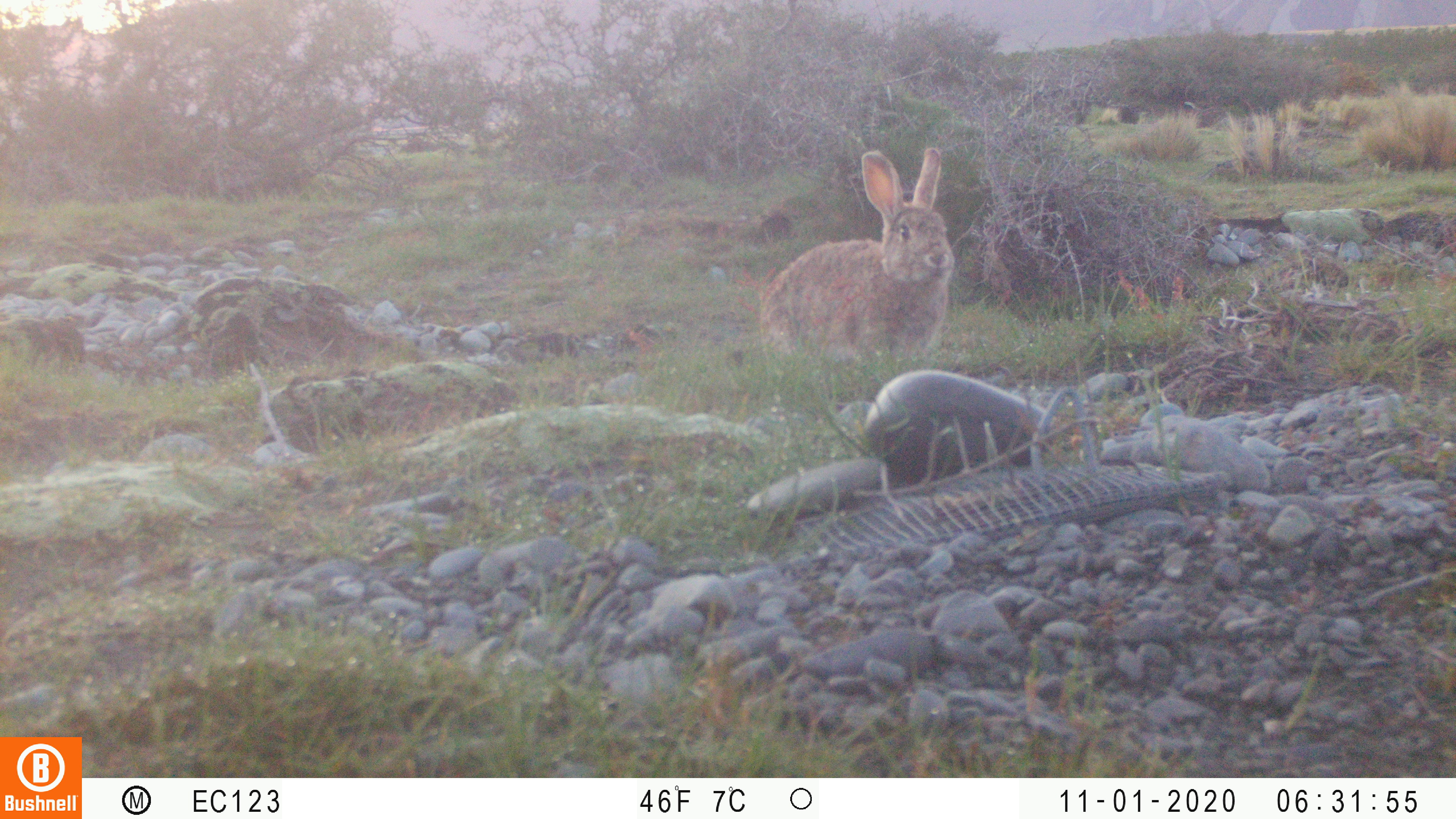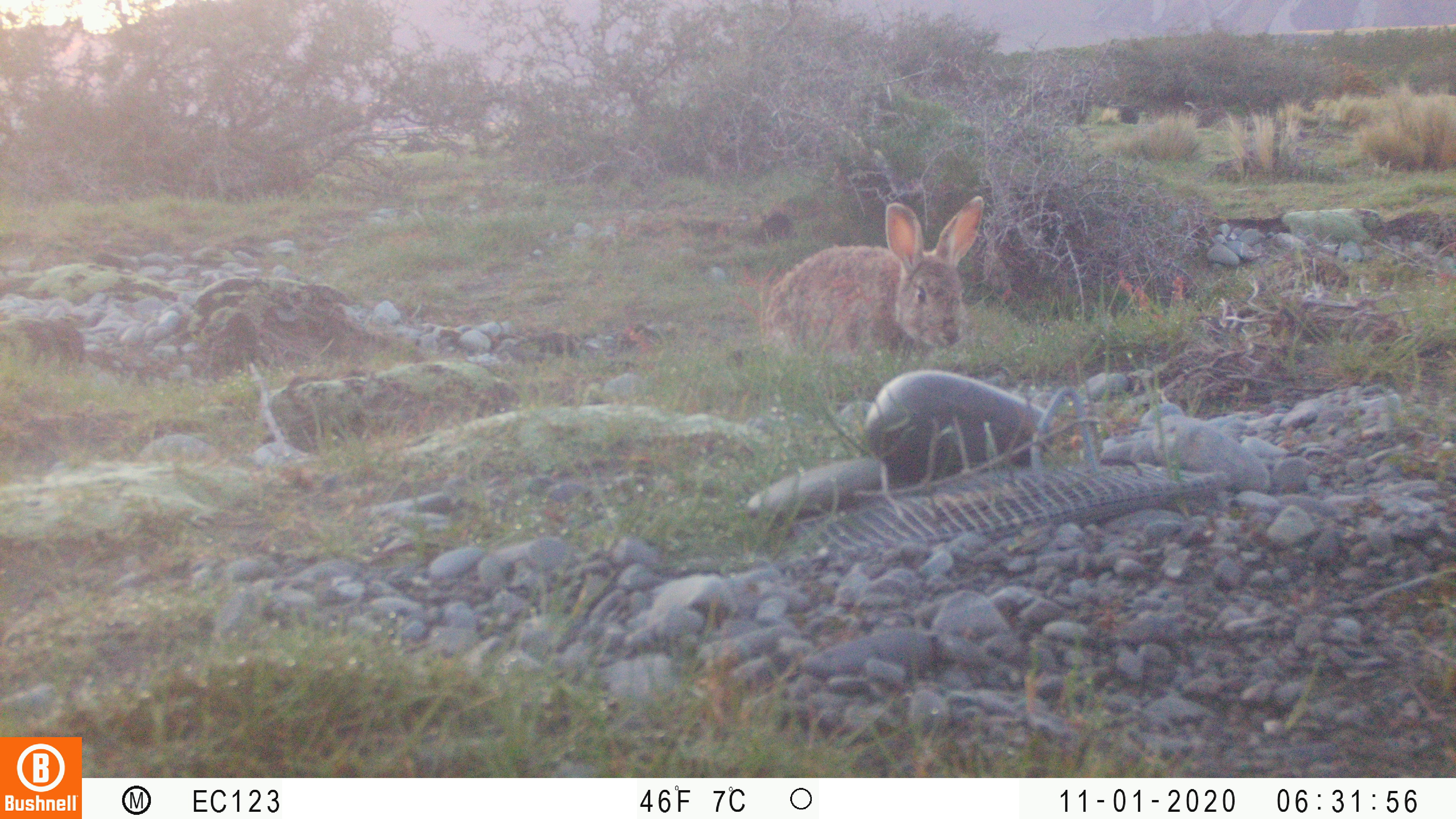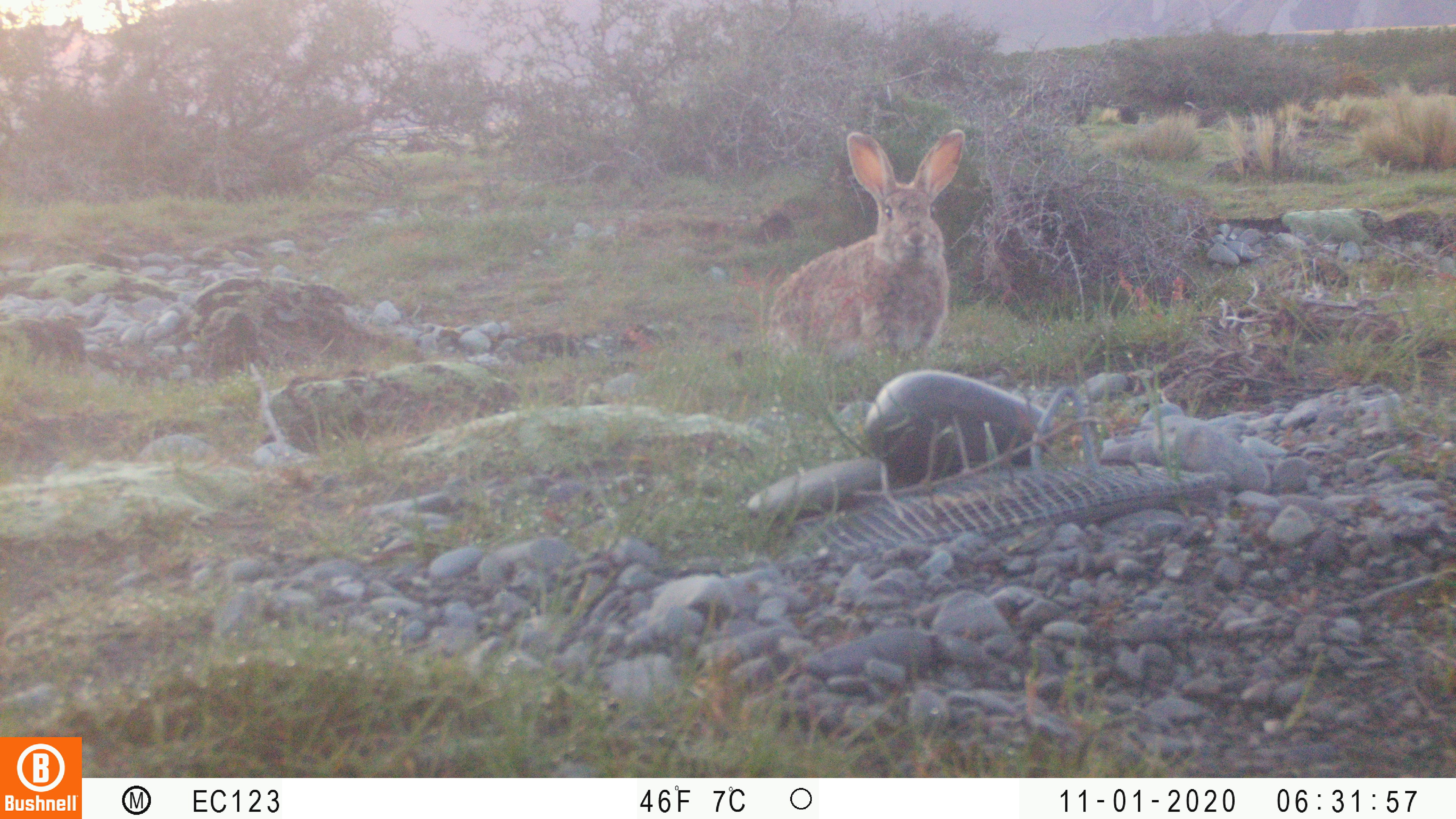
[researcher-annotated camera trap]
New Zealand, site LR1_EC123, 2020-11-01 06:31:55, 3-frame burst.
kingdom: Animalia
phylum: Chordata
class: Mammalia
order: Lagomorpha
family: Leporidae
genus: Oryctolagus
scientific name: Oryctolagus cuniculus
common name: european rabbit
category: rabbit